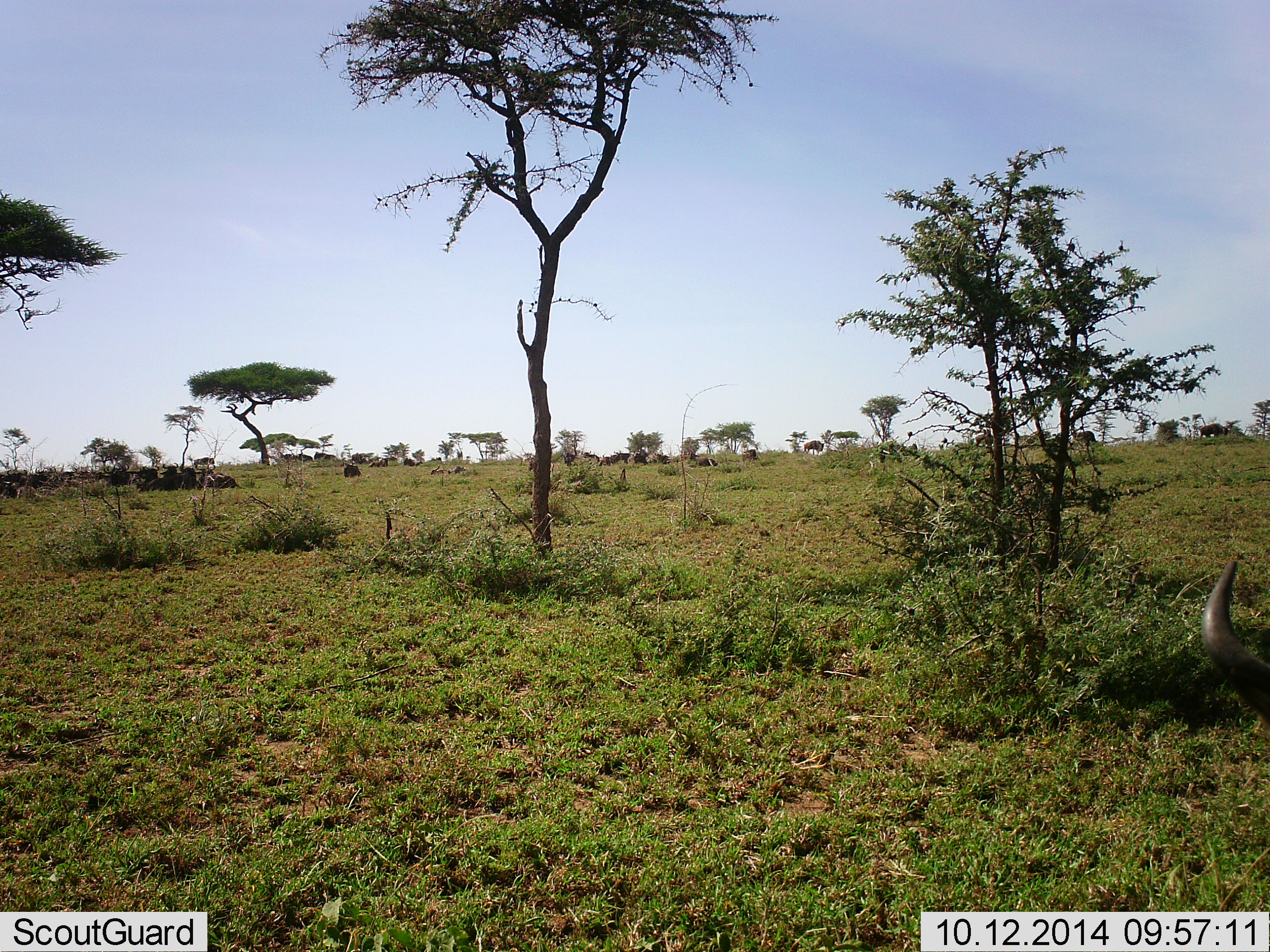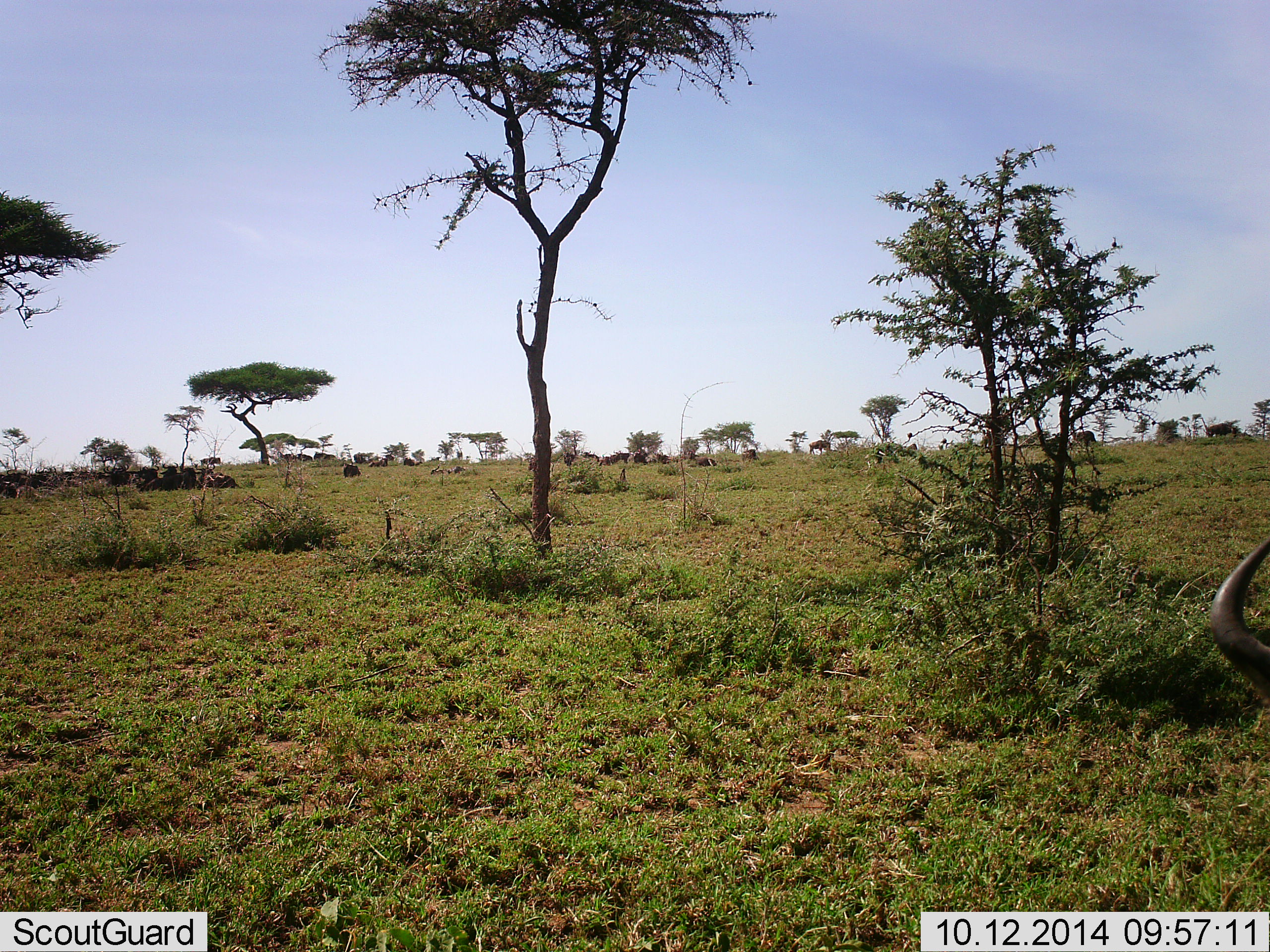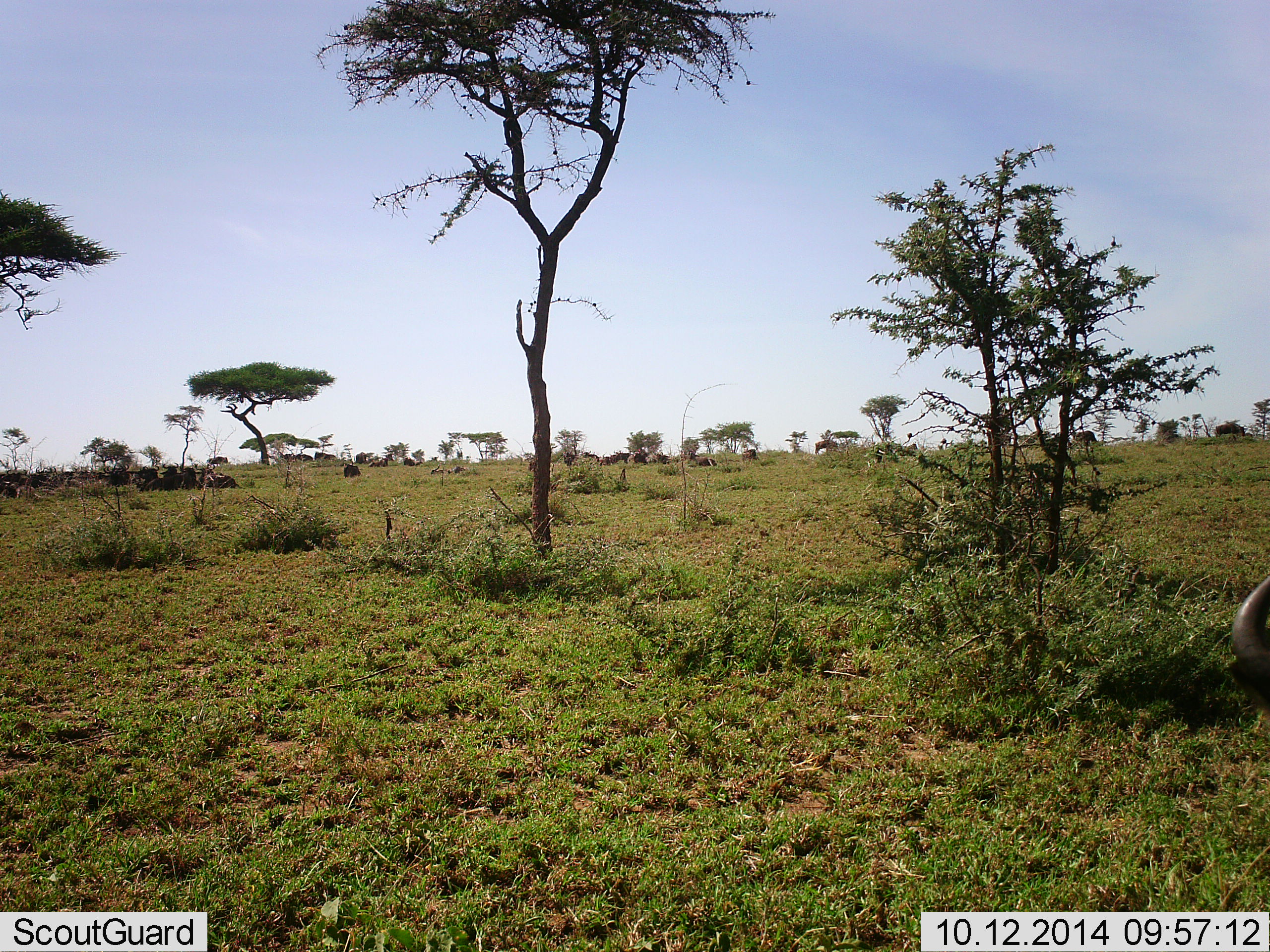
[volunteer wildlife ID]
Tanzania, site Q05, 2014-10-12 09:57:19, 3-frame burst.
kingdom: Animalia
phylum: Chordata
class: Mammalia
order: Artiodactyla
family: Bovidae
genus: Connochaetes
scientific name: Connochaetes taurinus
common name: blue wildebeest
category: wildebeest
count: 11-50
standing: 70%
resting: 50%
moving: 90%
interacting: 10%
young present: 0%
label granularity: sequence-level